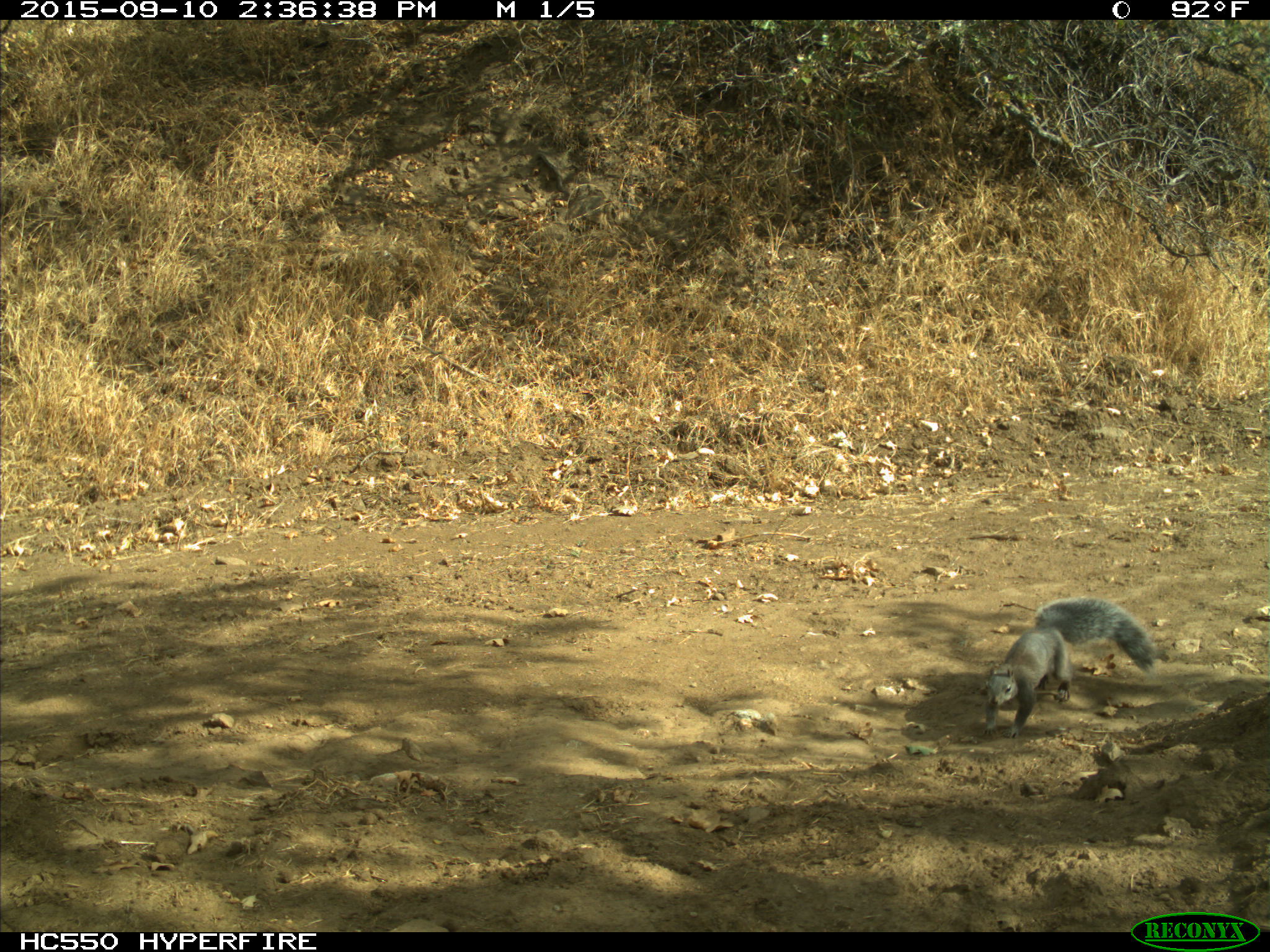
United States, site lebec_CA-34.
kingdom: Animalia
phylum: Chordata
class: Mammalia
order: Rodentia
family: Sciuridae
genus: Sciurus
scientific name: Sciurus carolinensis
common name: eastern gray squirrel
Sciurus carolinensis (eastern gray squirrel).